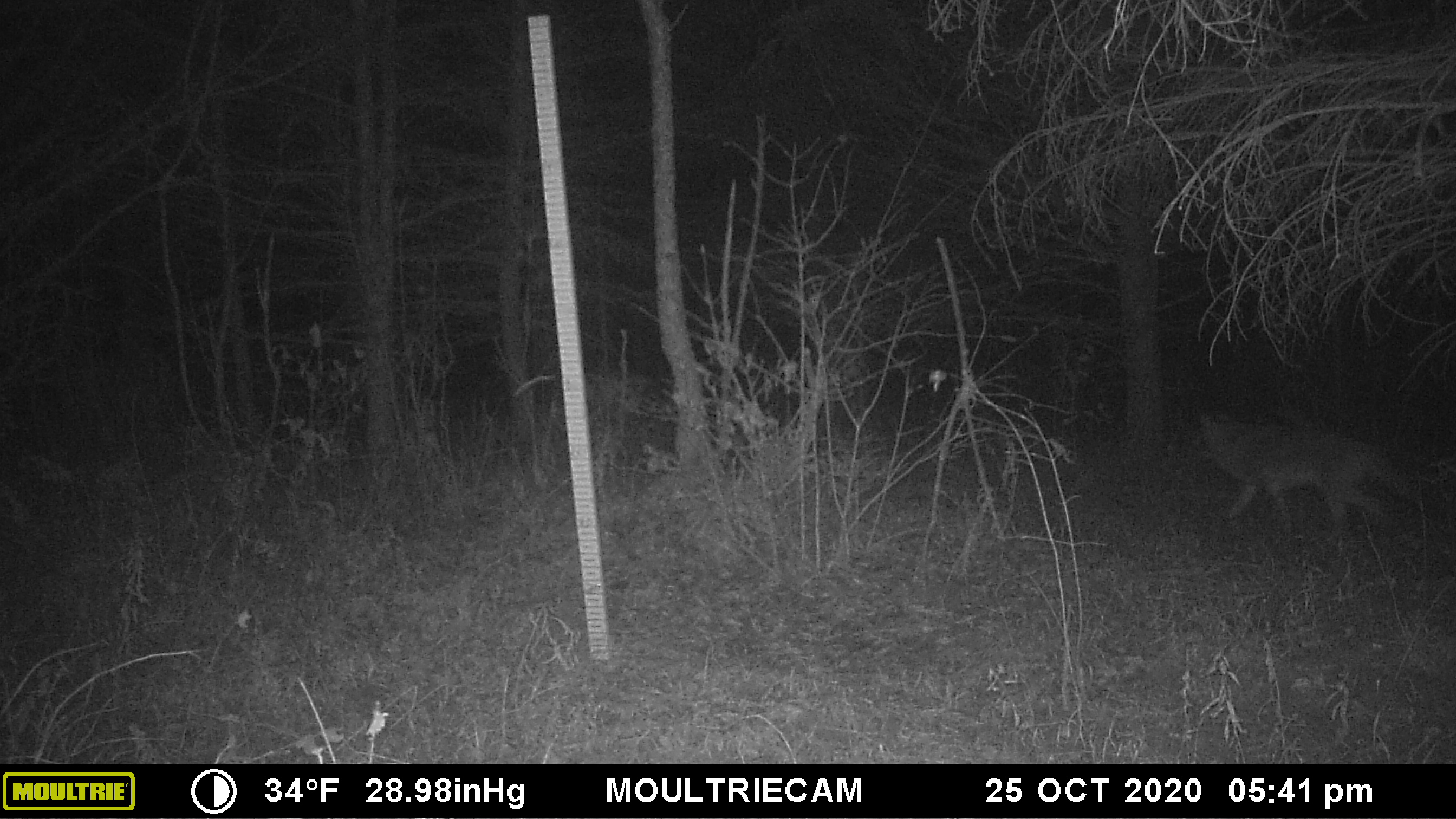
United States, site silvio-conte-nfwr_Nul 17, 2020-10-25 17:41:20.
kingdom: Animalia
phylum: Chordata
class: Mammalia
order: Carnivora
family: Canidae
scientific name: Canidae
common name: canid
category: canid sp.